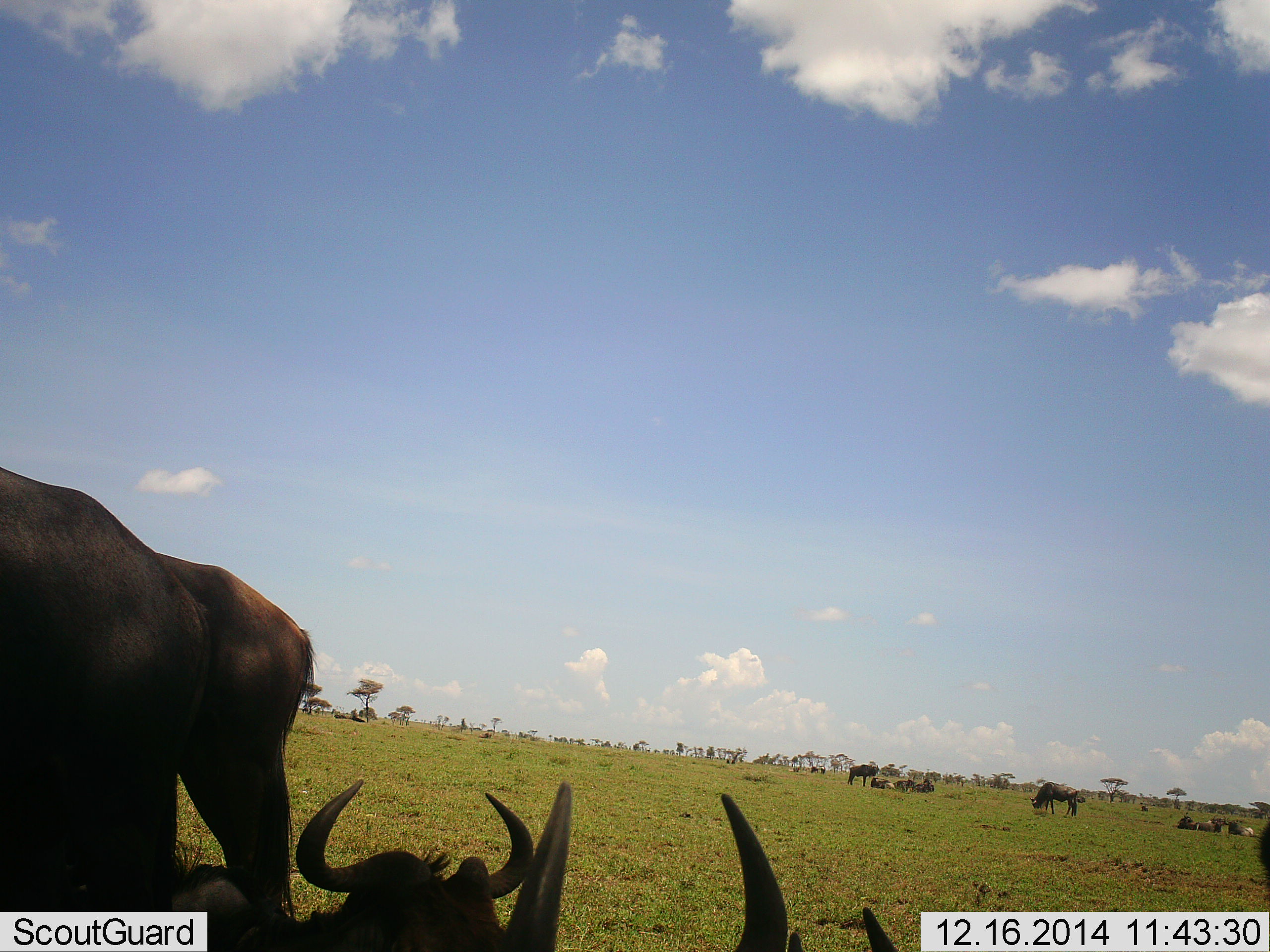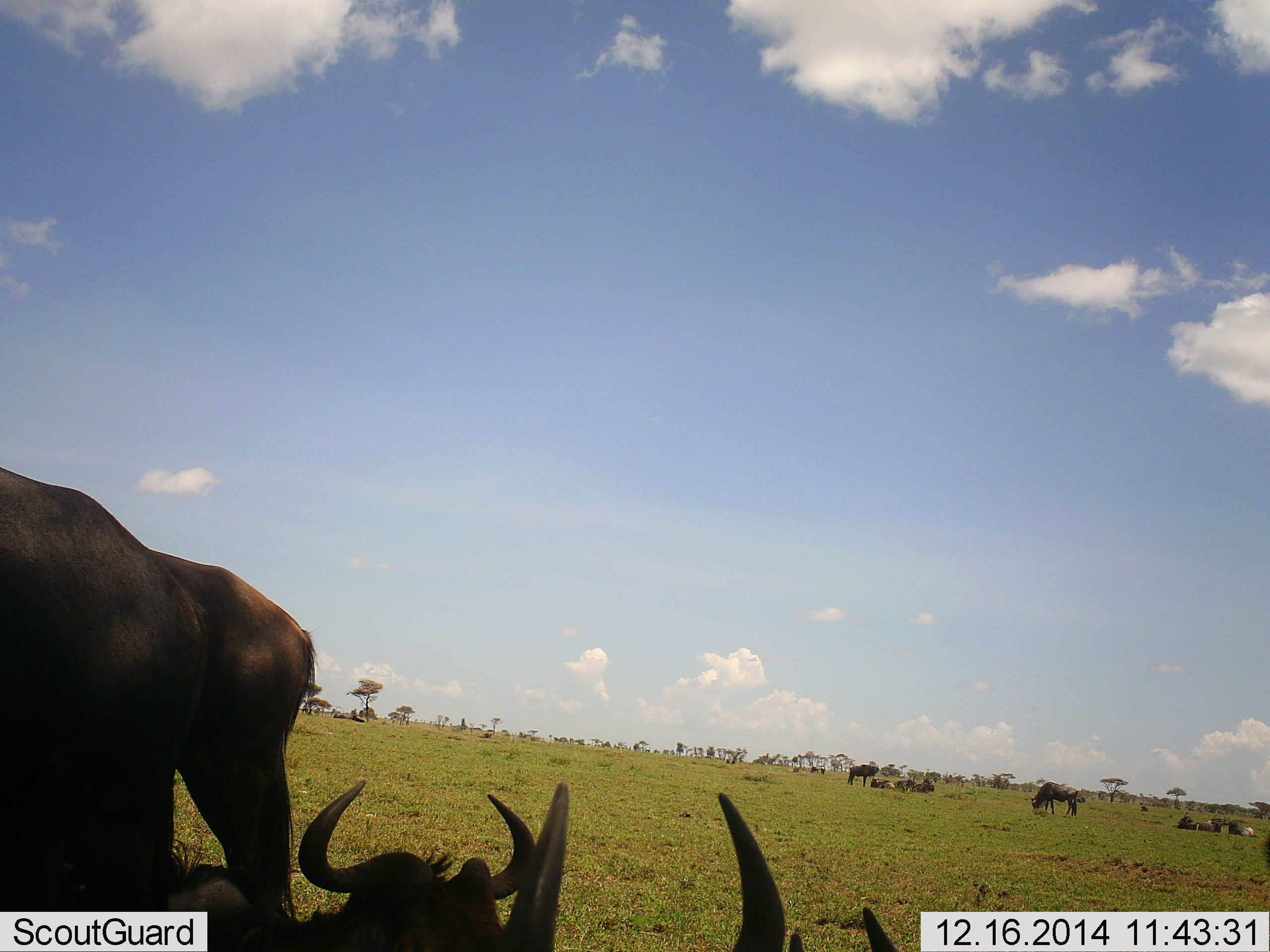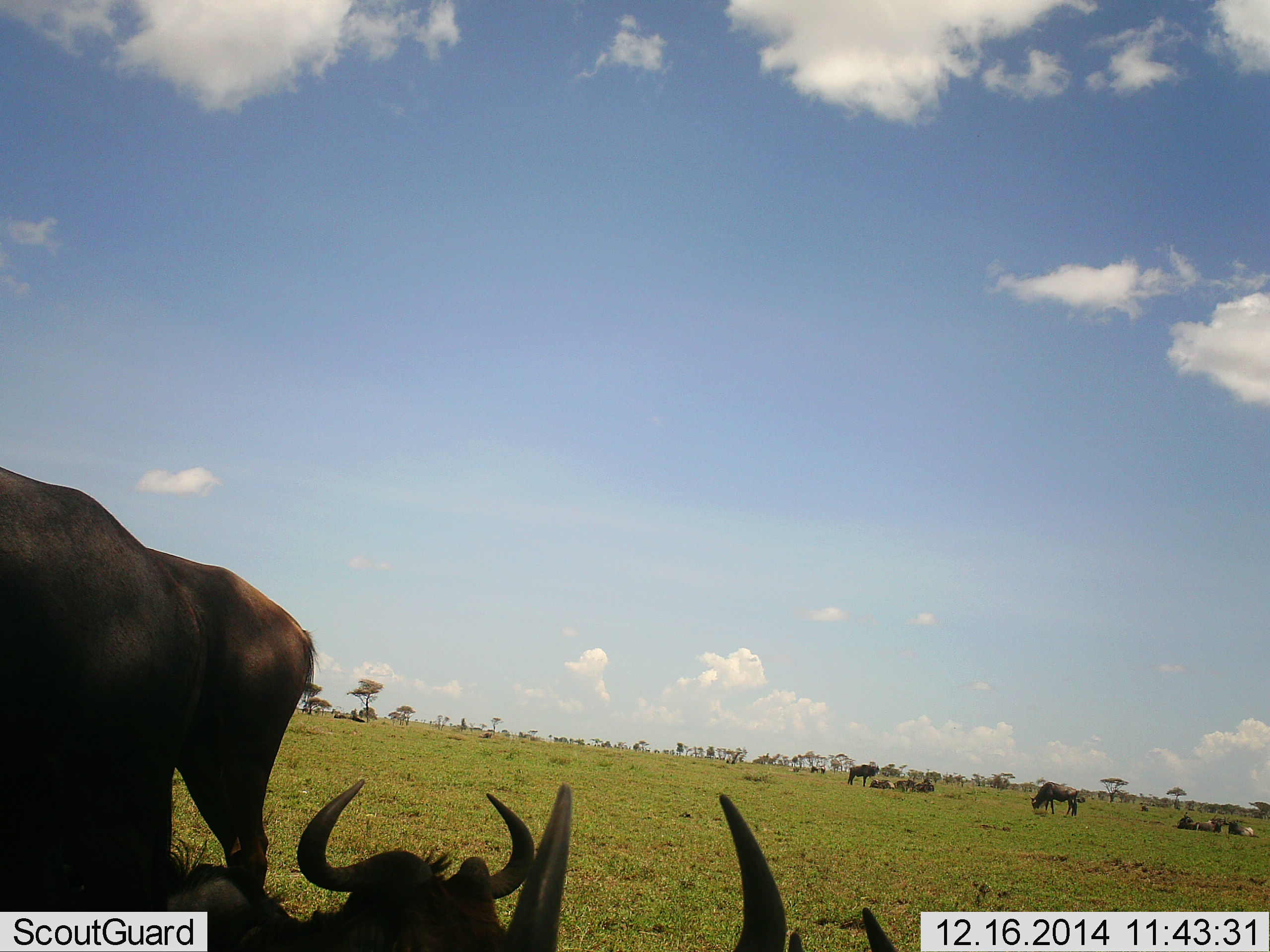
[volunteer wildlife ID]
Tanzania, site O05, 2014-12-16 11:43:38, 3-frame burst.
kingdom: Animalia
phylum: Chordata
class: Mammalia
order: Artiodactyla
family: Bovidae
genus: Connochaetes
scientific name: Connochaetes taurinus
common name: blue wildebeest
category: wildebeest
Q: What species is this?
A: Wildebeest (blue wildebeest) (Connochaetes taurinus).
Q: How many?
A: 11-50.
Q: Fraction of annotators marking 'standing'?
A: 70%.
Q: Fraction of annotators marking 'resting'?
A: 100%.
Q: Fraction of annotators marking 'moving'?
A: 0%.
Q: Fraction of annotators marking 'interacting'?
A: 10%.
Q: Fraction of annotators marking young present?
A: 0%.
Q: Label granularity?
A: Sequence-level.